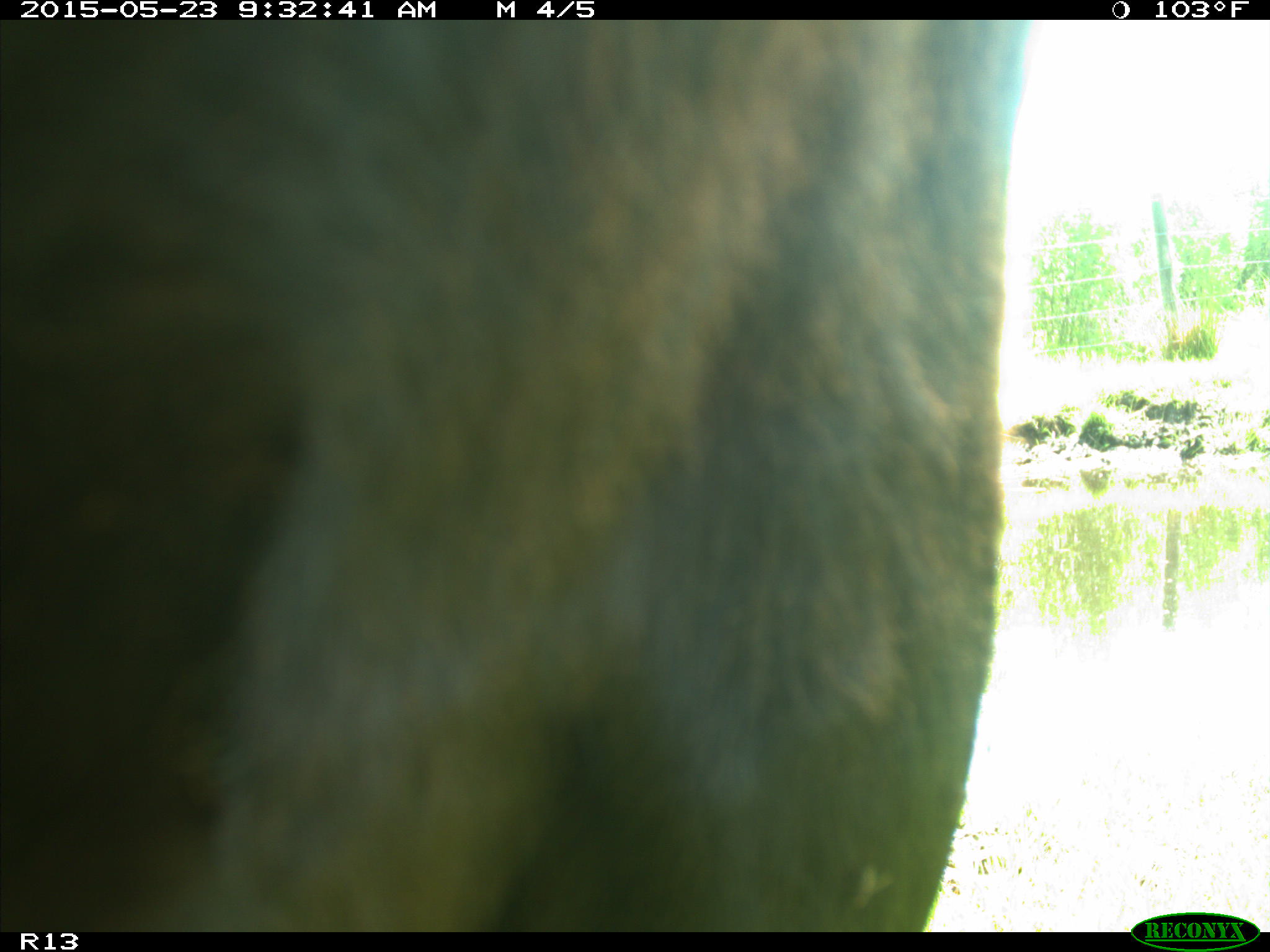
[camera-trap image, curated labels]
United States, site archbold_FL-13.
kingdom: Animalia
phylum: Chordata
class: Mammalia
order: Artiodactyla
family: Bovidae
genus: Bos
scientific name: Bos taurus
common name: domestic cow